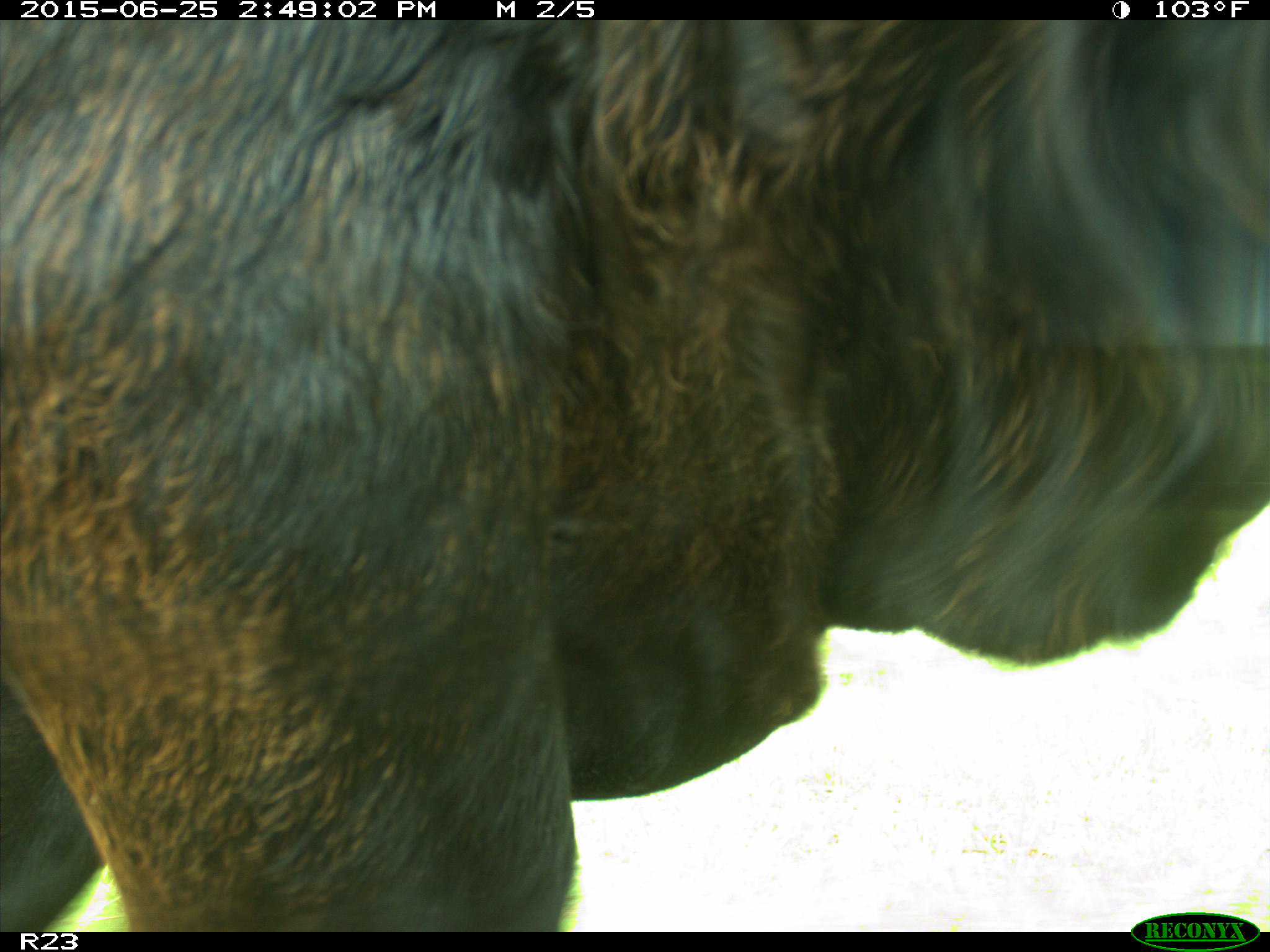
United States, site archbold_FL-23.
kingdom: Animalia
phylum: Chordata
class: Mammalia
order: Artiodactyla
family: Bovidae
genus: Bos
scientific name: Bos taurus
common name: domestic cow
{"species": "Bos taurus (domestic cow)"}